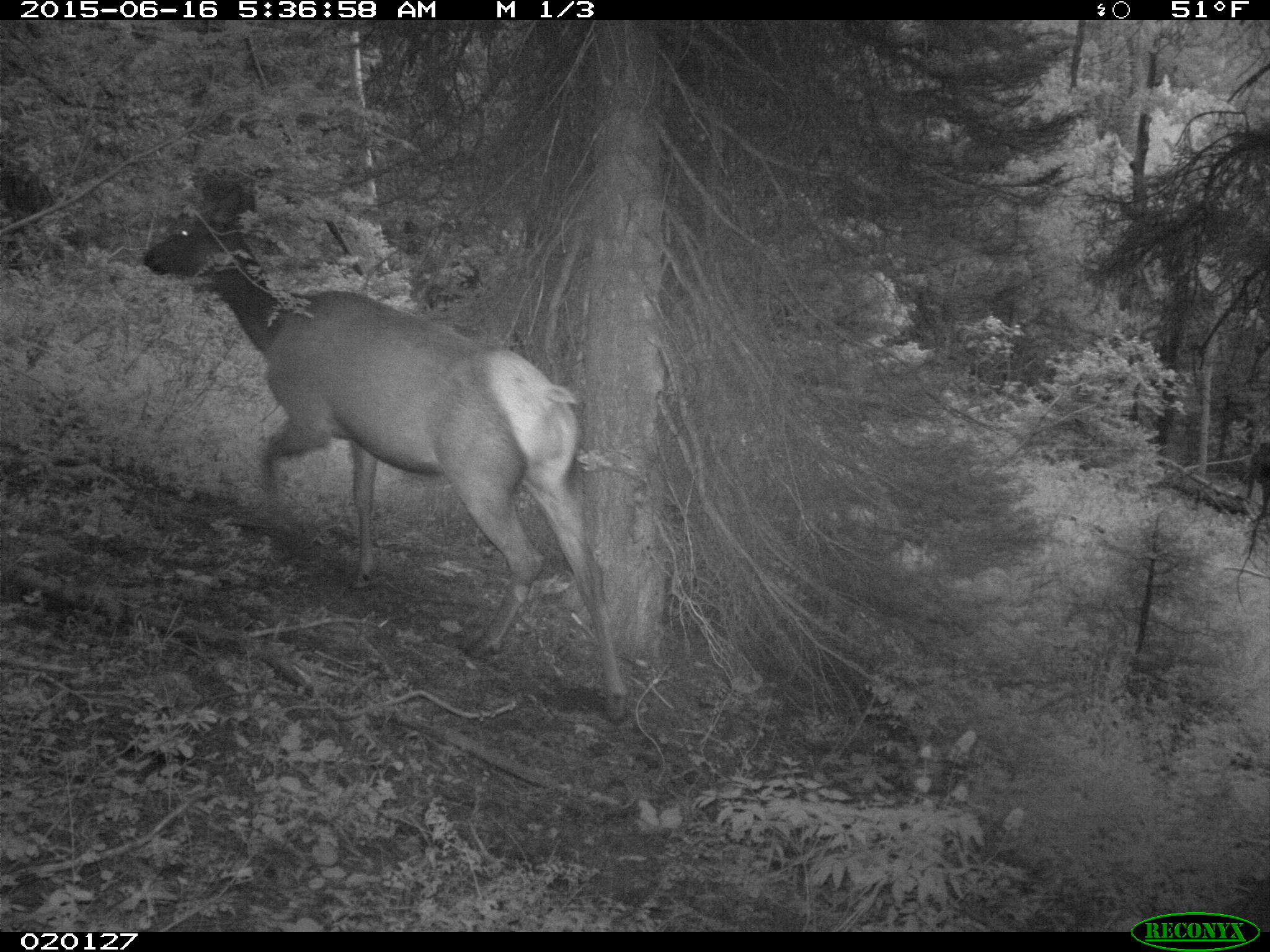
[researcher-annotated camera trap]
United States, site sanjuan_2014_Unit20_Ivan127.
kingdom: Animalia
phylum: Chordata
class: Mammalia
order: Artiodactyla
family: Cervidae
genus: Cervus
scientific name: Cervus elaphus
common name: red deer